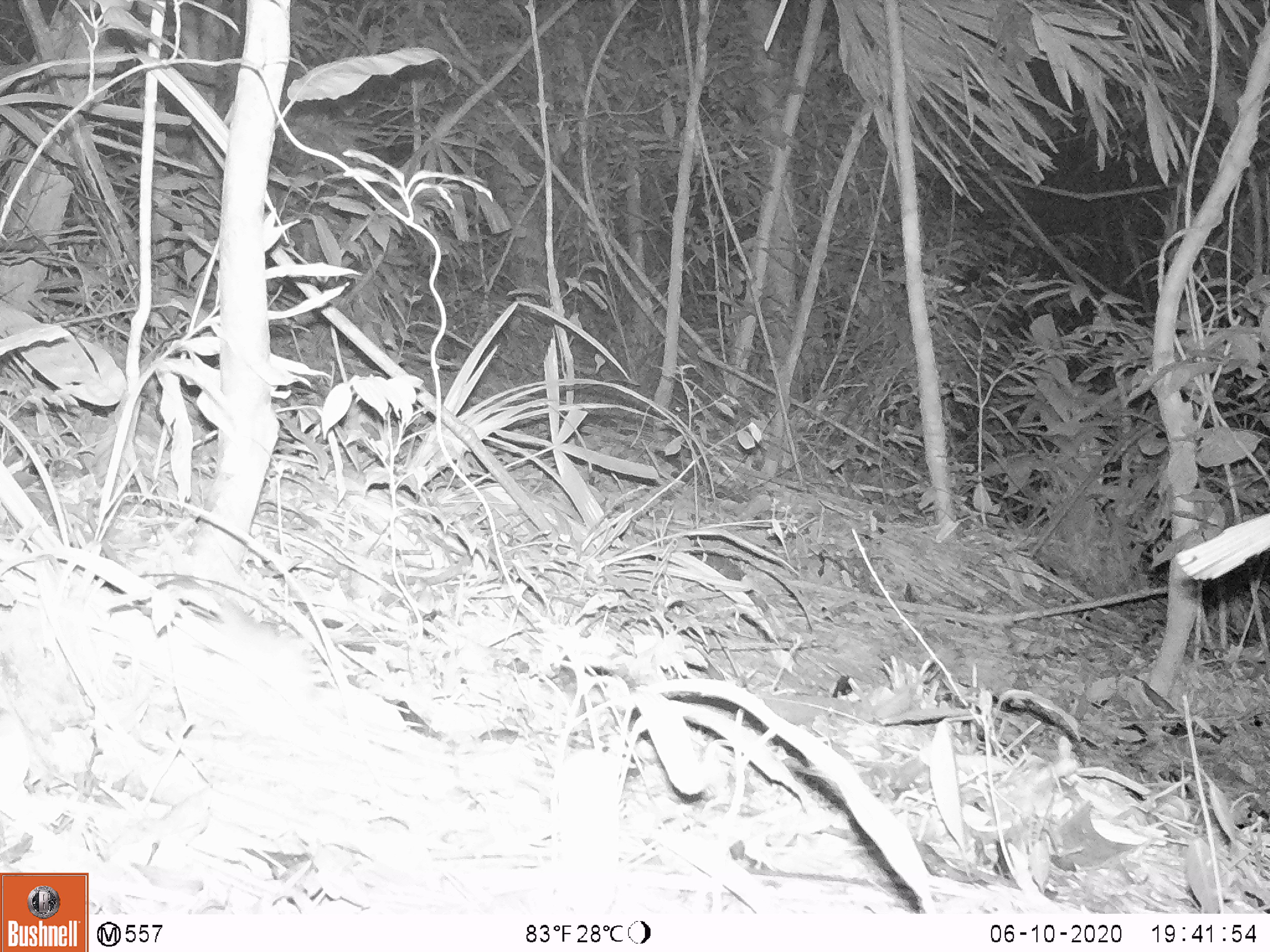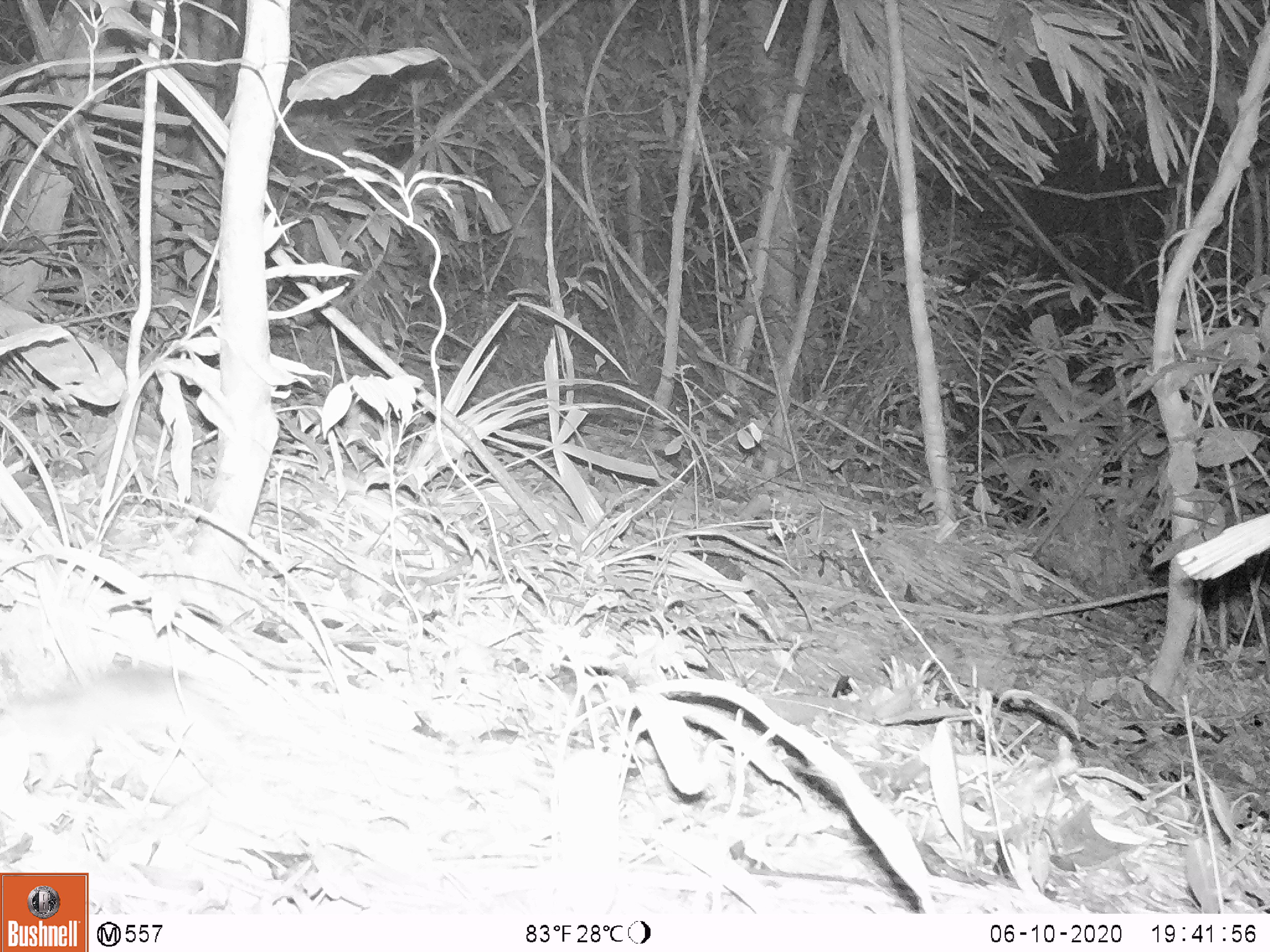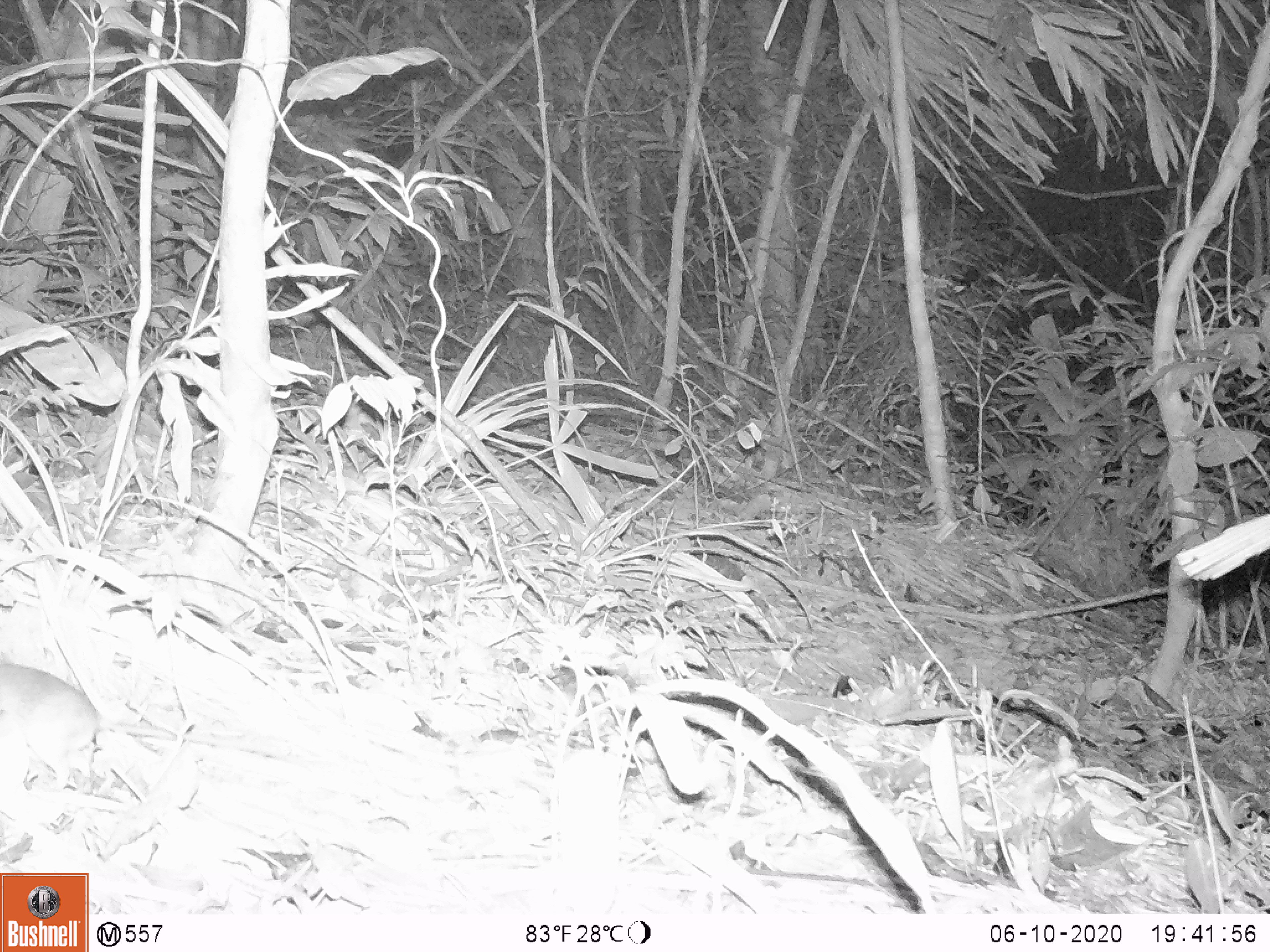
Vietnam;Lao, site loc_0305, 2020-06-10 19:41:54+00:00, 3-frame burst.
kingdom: Animalia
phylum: Chordata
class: Mammalia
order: Rodentia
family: Muridae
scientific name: Muridae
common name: old-world mice and rats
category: unidentified murid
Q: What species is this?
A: Unidentified murid (old-world mice and rats) (Muridae).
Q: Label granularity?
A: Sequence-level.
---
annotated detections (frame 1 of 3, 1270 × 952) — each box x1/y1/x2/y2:
unidentified murid: 108/576/275/639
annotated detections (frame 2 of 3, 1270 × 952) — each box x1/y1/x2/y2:
unidentified murid: 0/663/191/795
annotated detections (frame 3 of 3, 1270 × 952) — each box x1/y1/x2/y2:
unidentified murid: 0/663/313/792